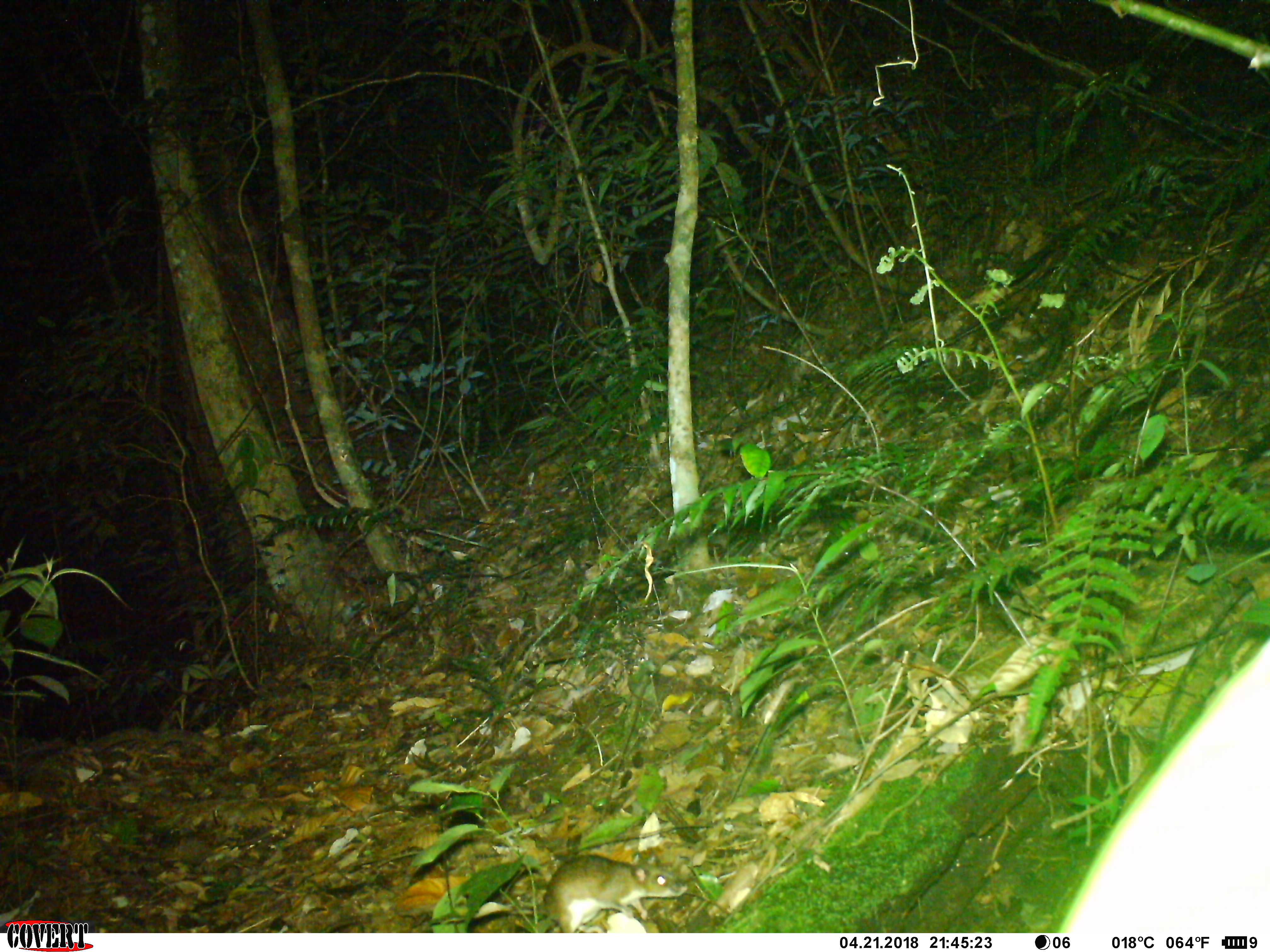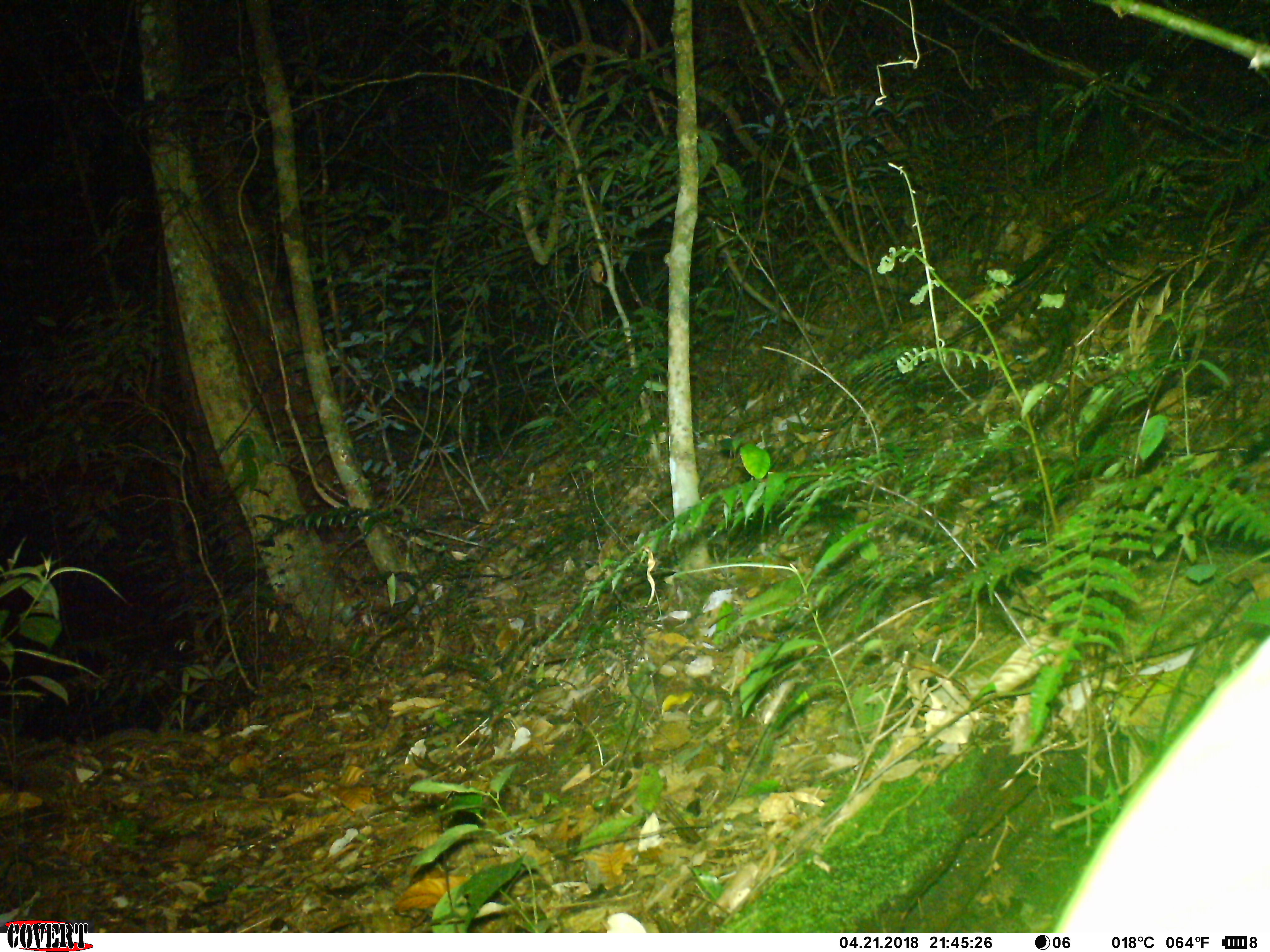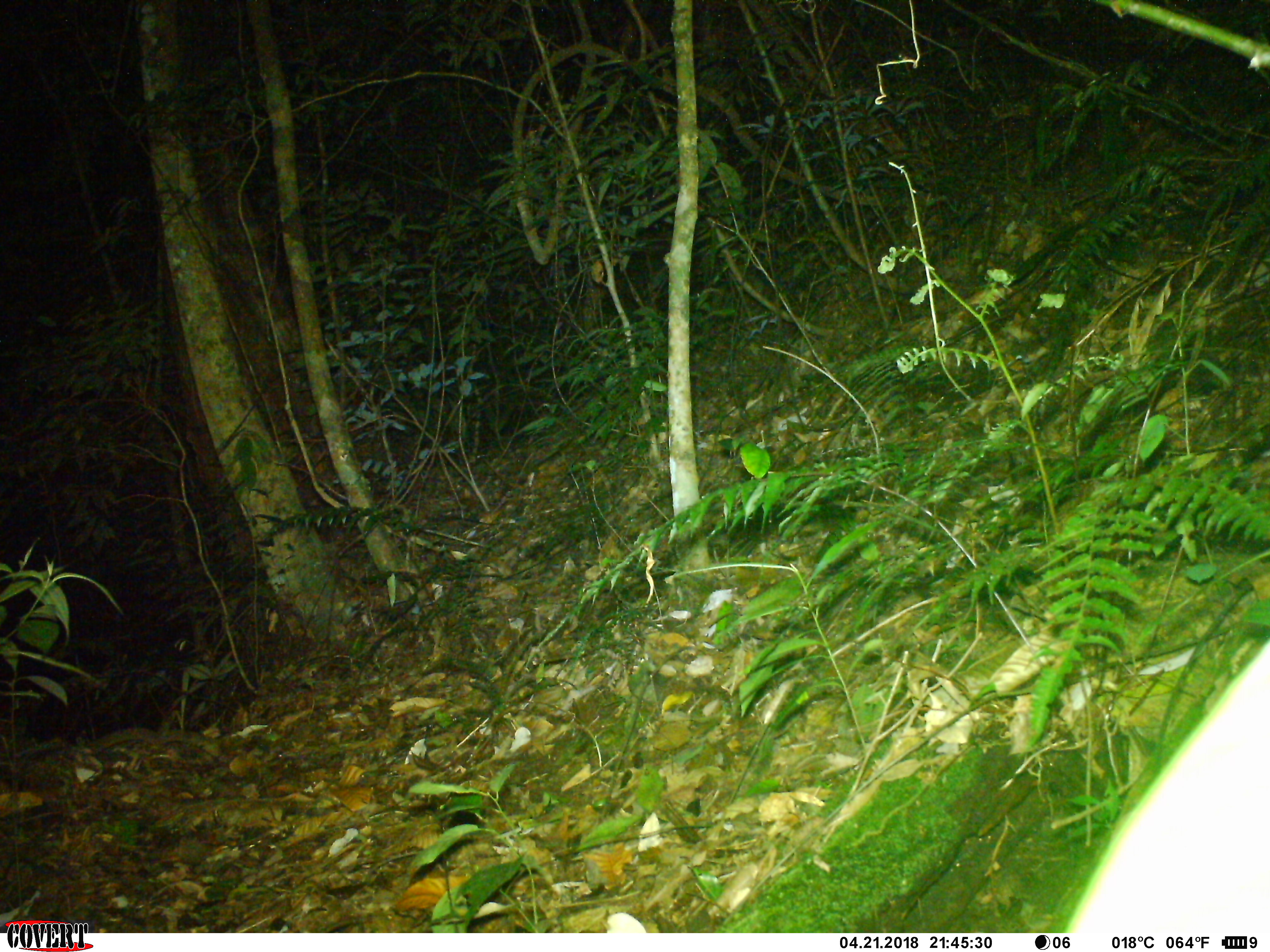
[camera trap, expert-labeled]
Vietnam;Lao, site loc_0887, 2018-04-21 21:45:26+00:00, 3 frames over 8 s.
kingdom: Animalia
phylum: Chordata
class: Mammalia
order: Rodentia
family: Muridae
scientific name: Muridae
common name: old-world mice and rats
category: unidentified murid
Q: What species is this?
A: Unidentified murid (old-world mice and rats) (Muridae).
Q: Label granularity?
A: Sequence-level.